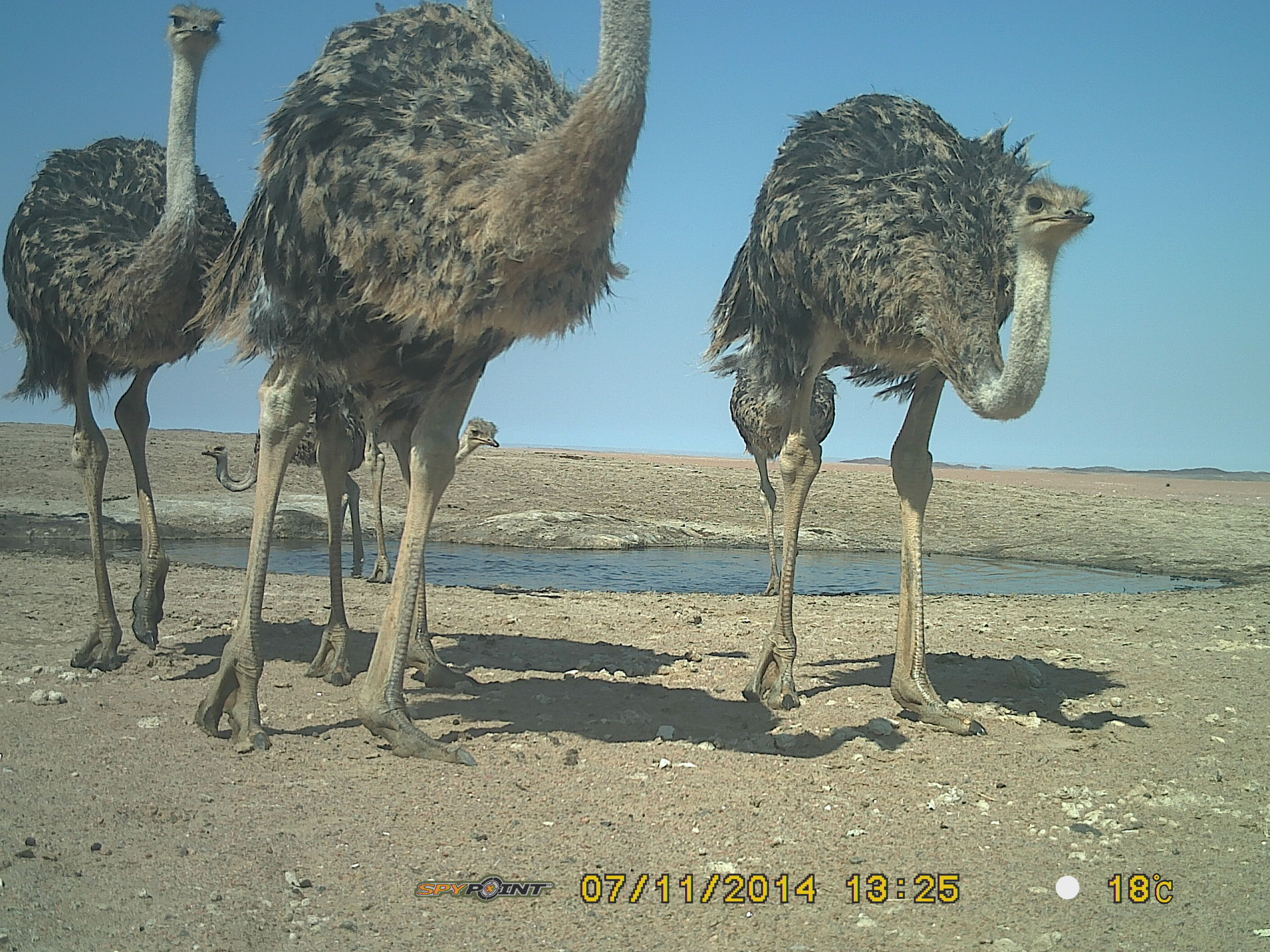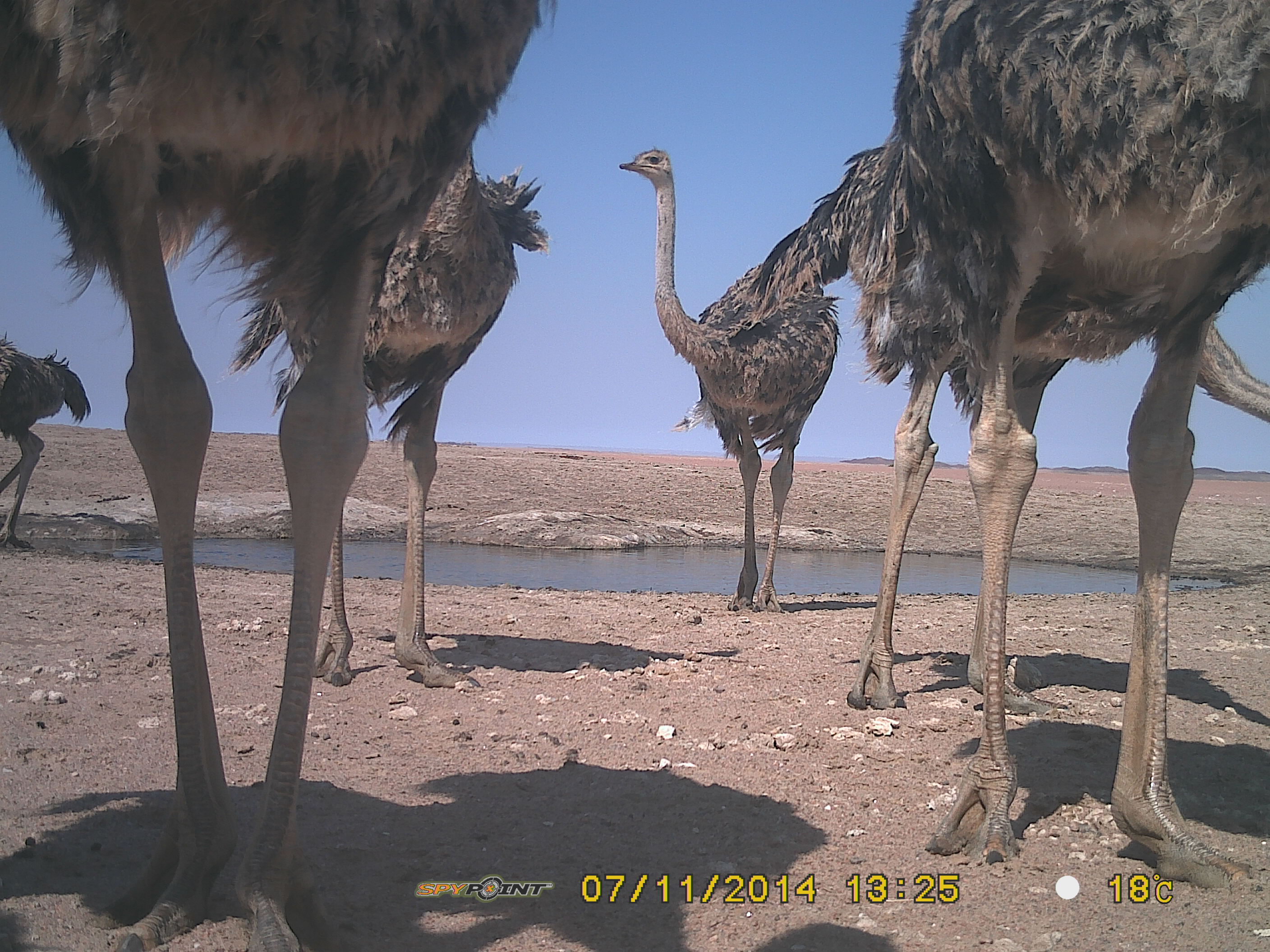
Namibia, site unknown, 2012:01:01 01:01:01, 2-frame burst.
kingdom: Animalia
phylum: Chordata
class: Aves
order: Struthioniformes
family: Struthionidae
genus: Struthio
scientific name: Struthio camelus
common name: common ostrich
Struthio camelus (common ostrich).